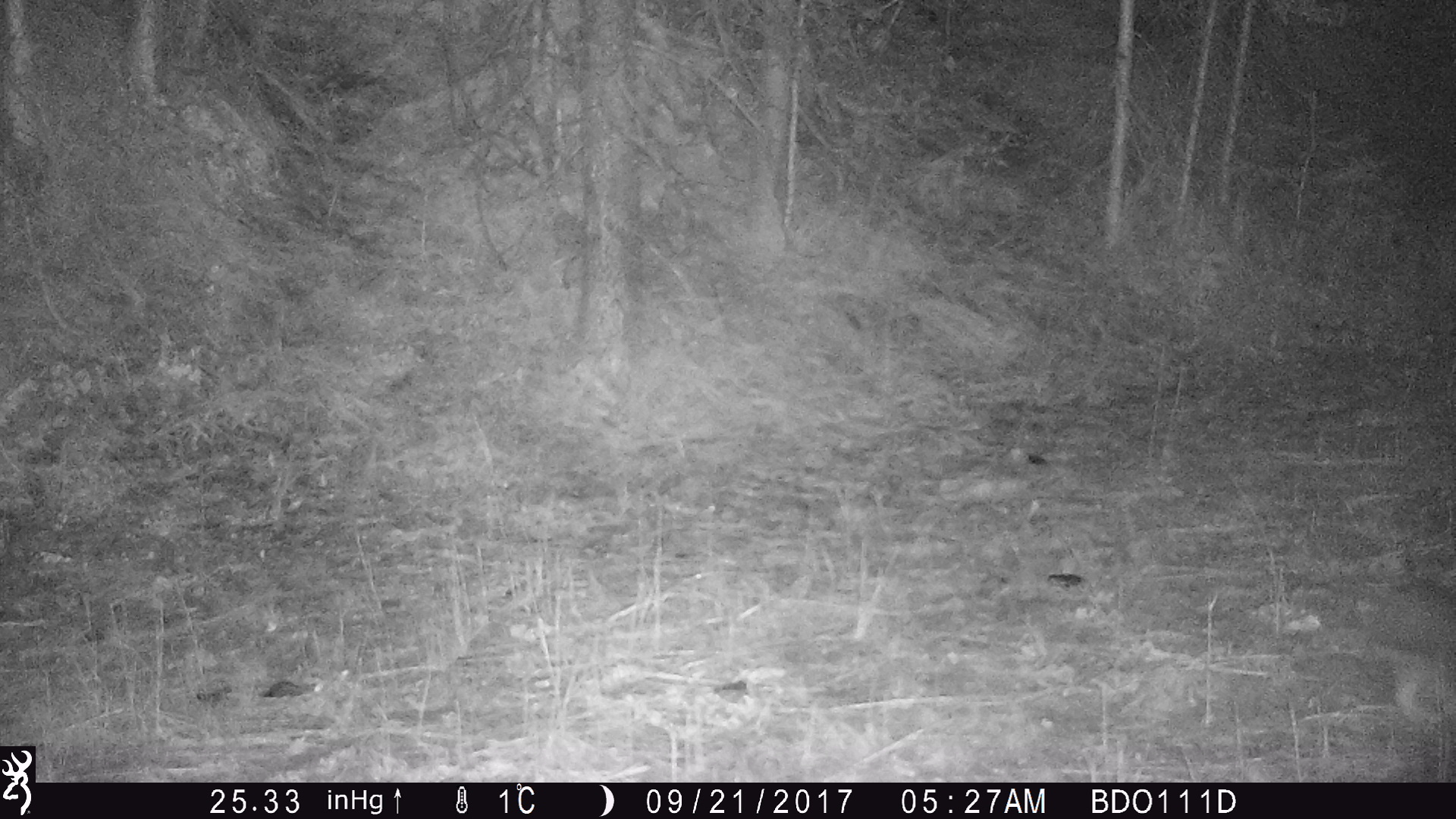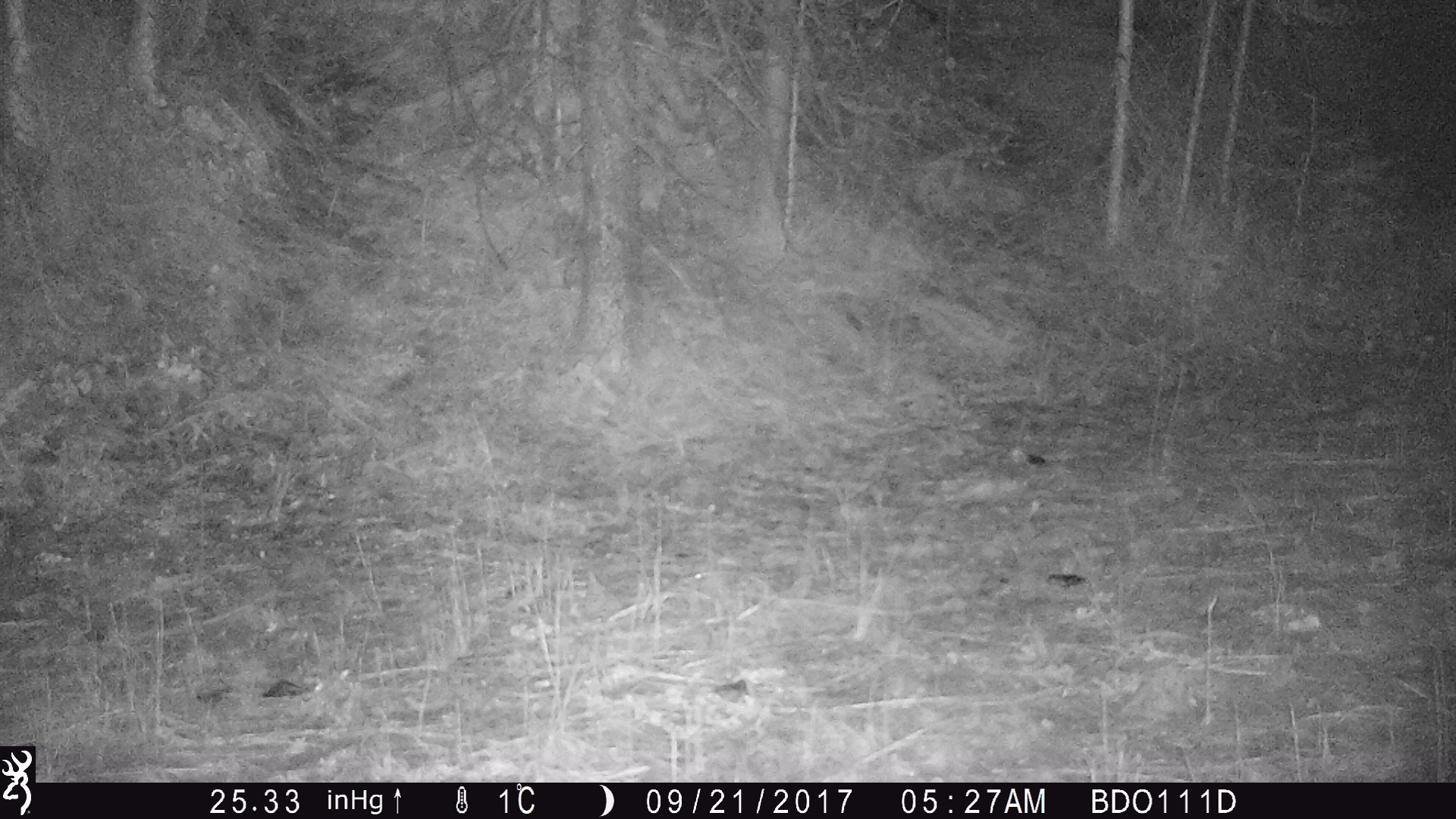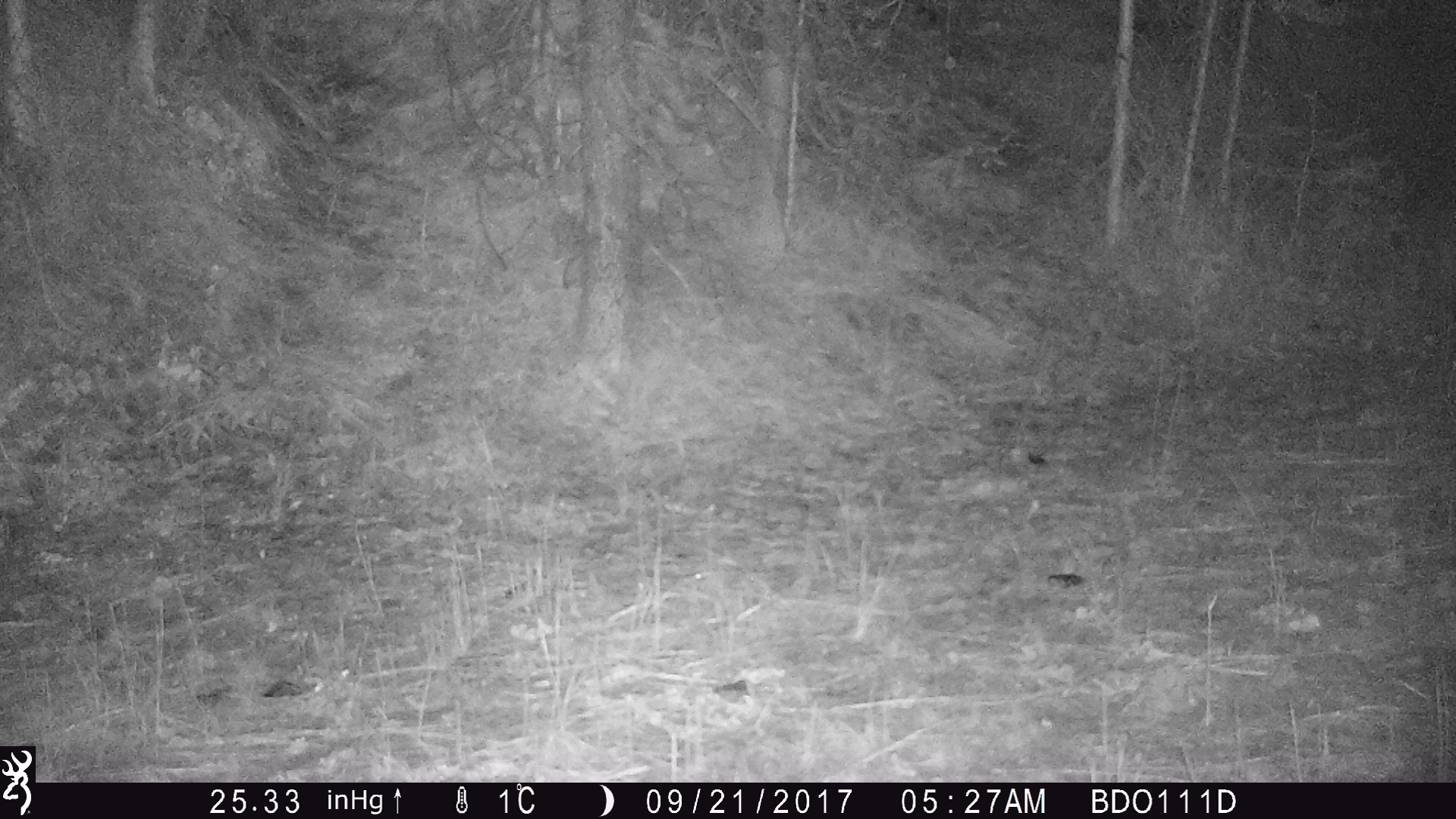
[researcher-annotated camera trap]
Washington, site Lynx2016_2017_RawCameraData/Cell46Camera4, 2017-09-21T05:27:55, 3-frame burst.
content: unidentified animal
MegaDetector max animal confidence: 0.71